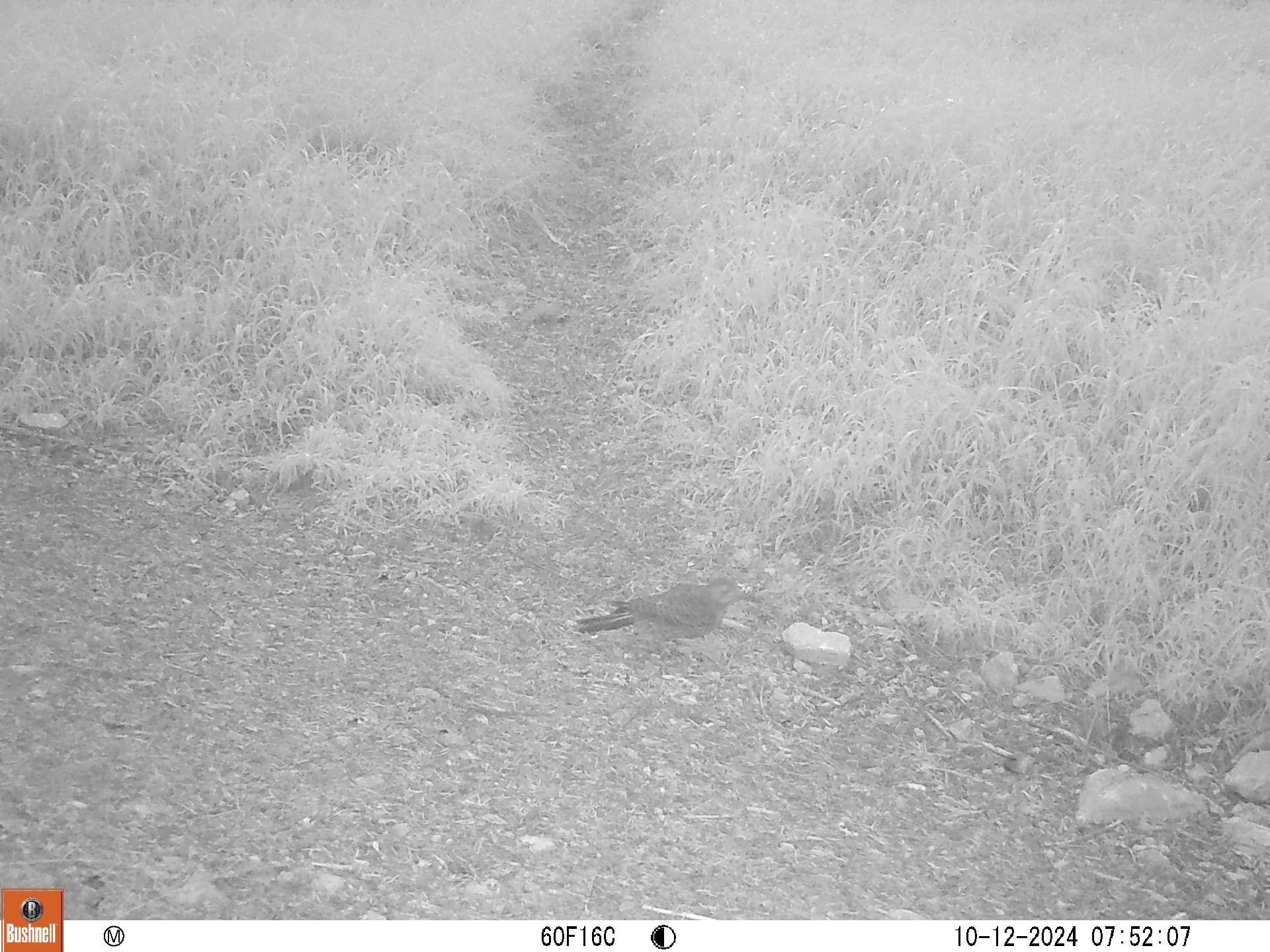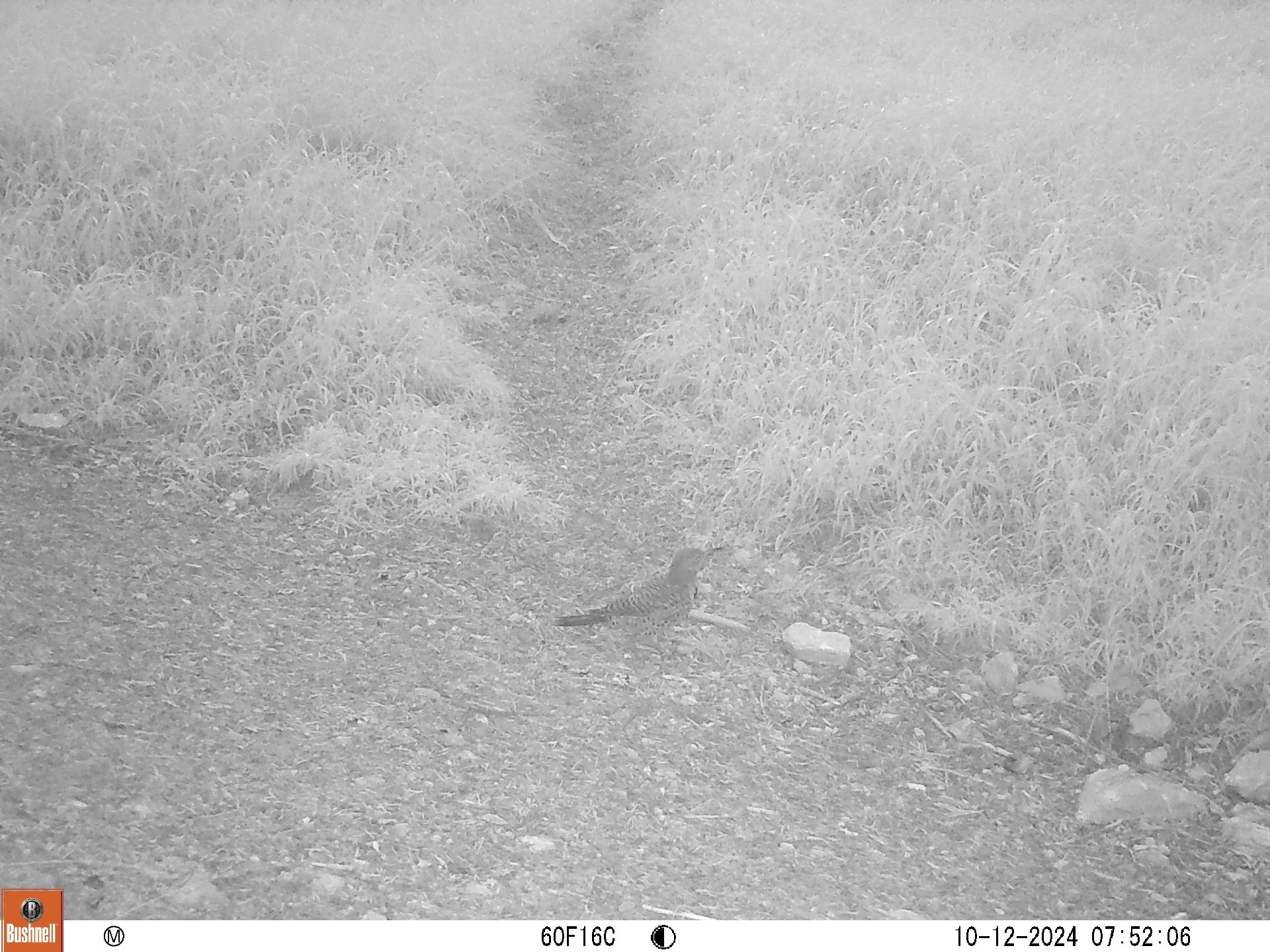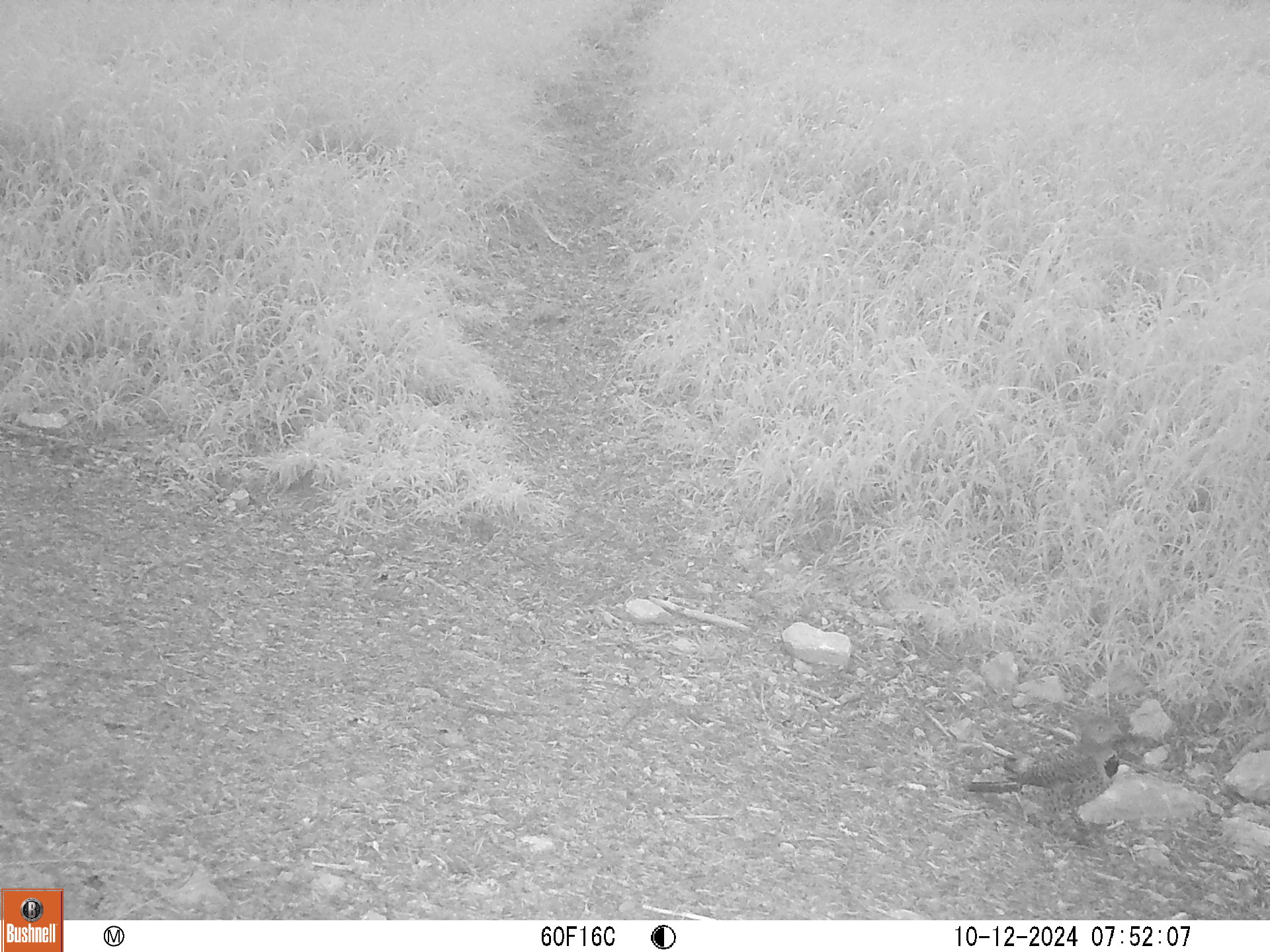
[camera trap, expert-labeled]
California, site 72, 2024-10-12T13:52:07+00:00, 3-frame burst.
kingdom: Animalia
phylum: Chordata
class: Aves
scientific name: Aves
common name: bird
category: unknown bird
Unknown bird (bird) (Aves).